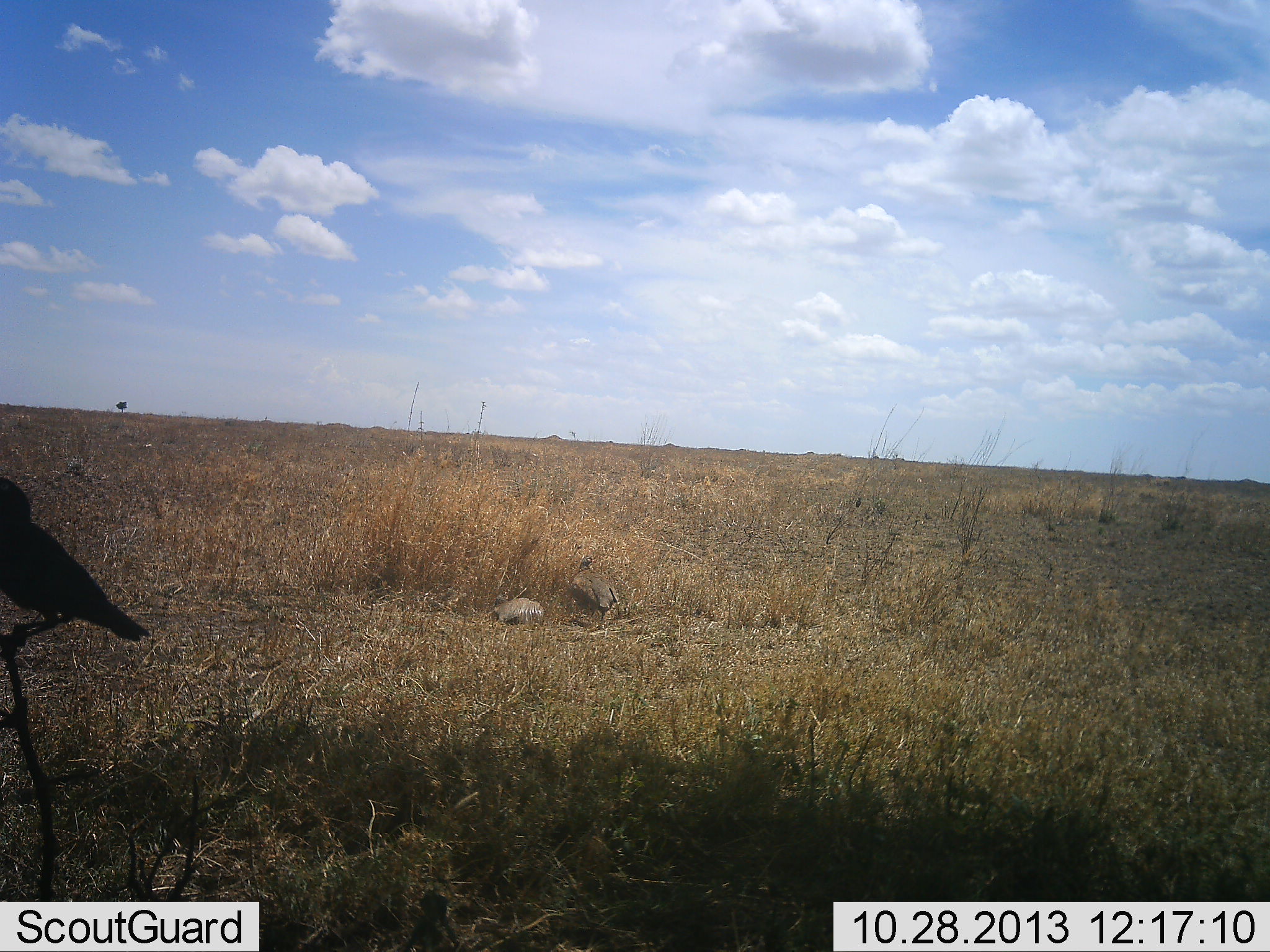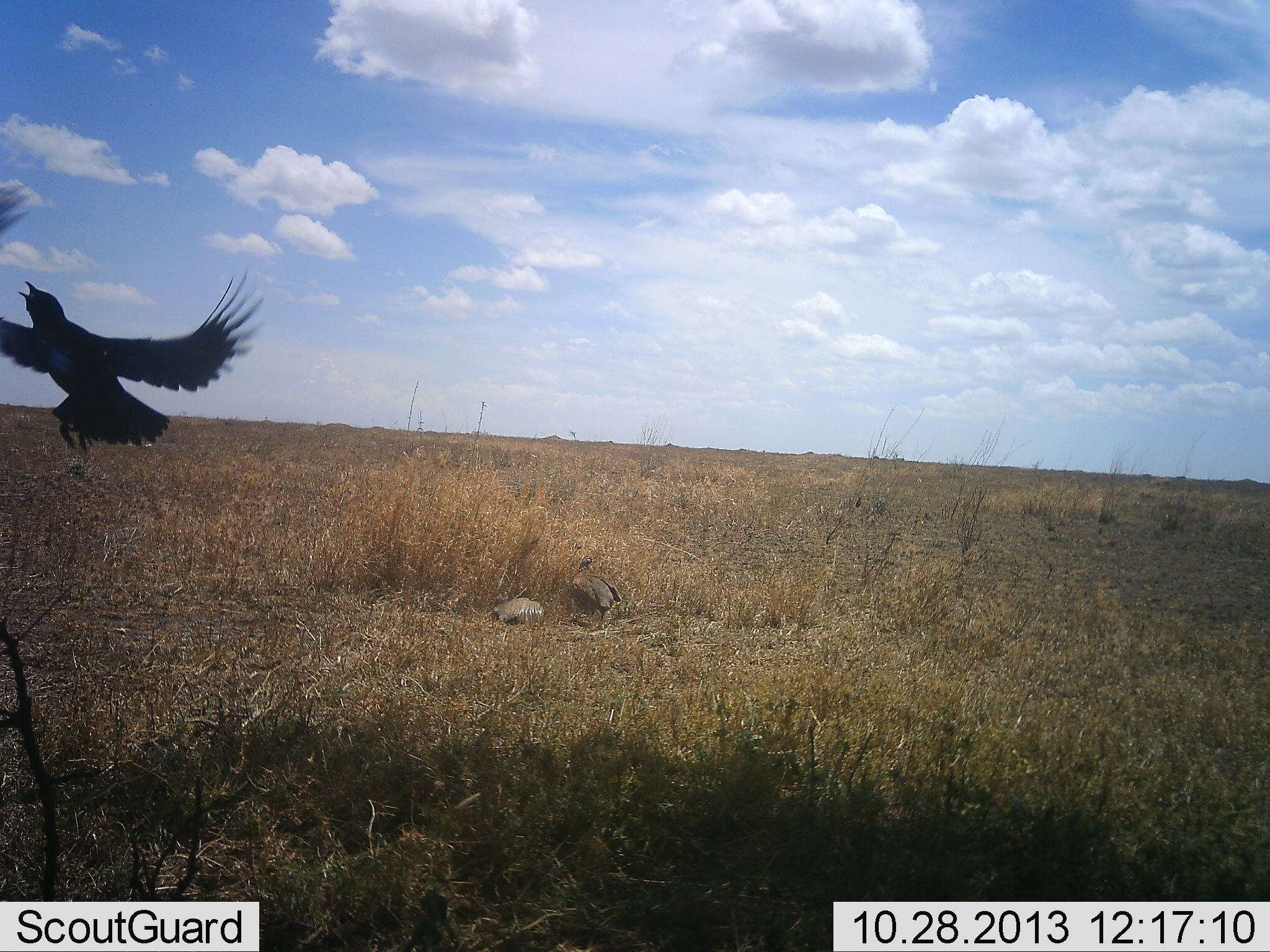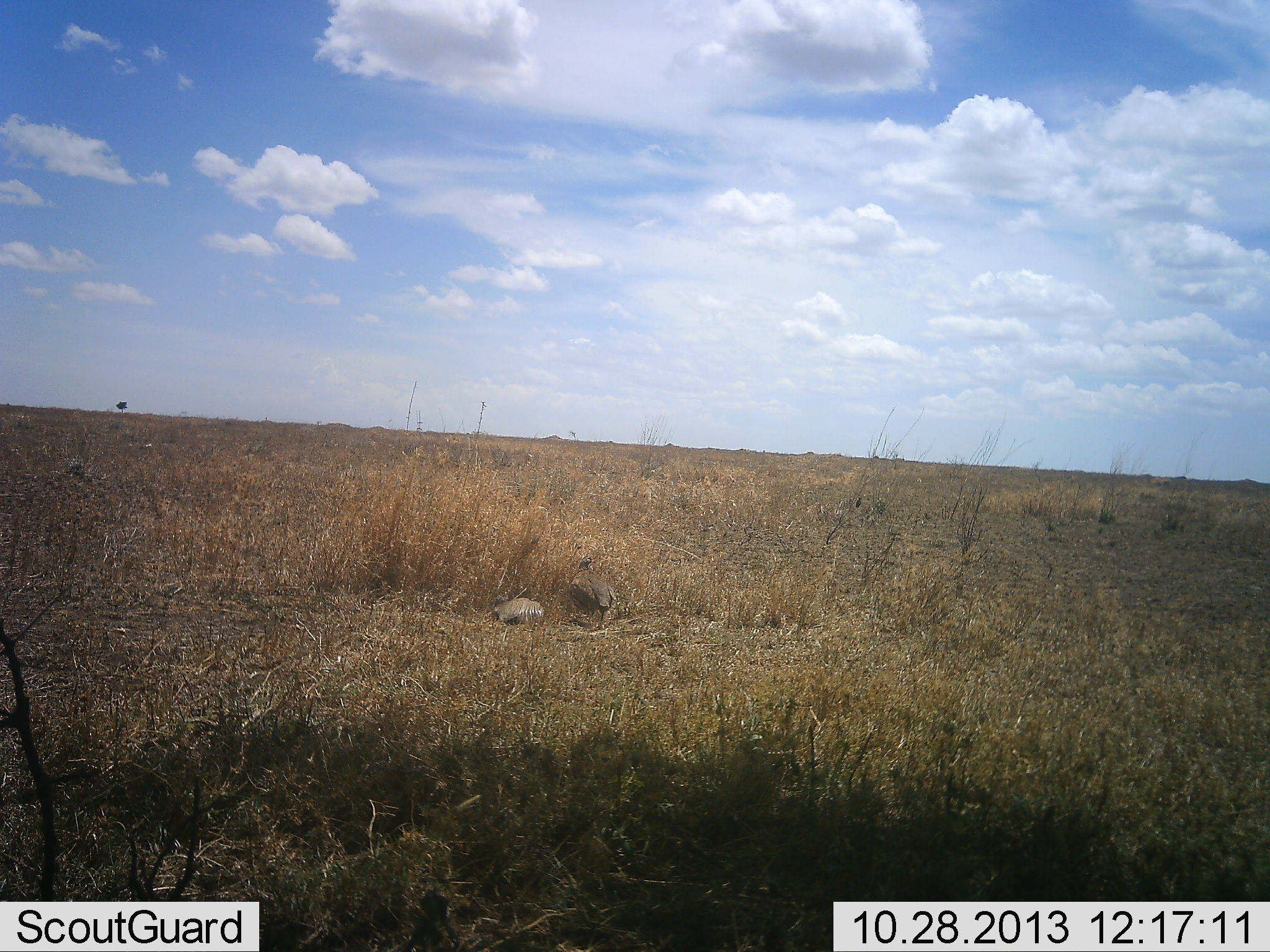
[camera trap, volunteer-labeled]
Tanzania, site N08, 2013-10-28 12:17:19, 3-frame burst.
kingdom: Animalia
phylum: Chordata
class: Aves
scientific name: Aves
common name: bird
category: otherbird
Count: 2.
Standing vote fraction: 17%.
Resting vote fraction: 8%.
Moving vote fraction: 92%.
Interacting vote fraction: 17%.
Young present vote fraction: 0%.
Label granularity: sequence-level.